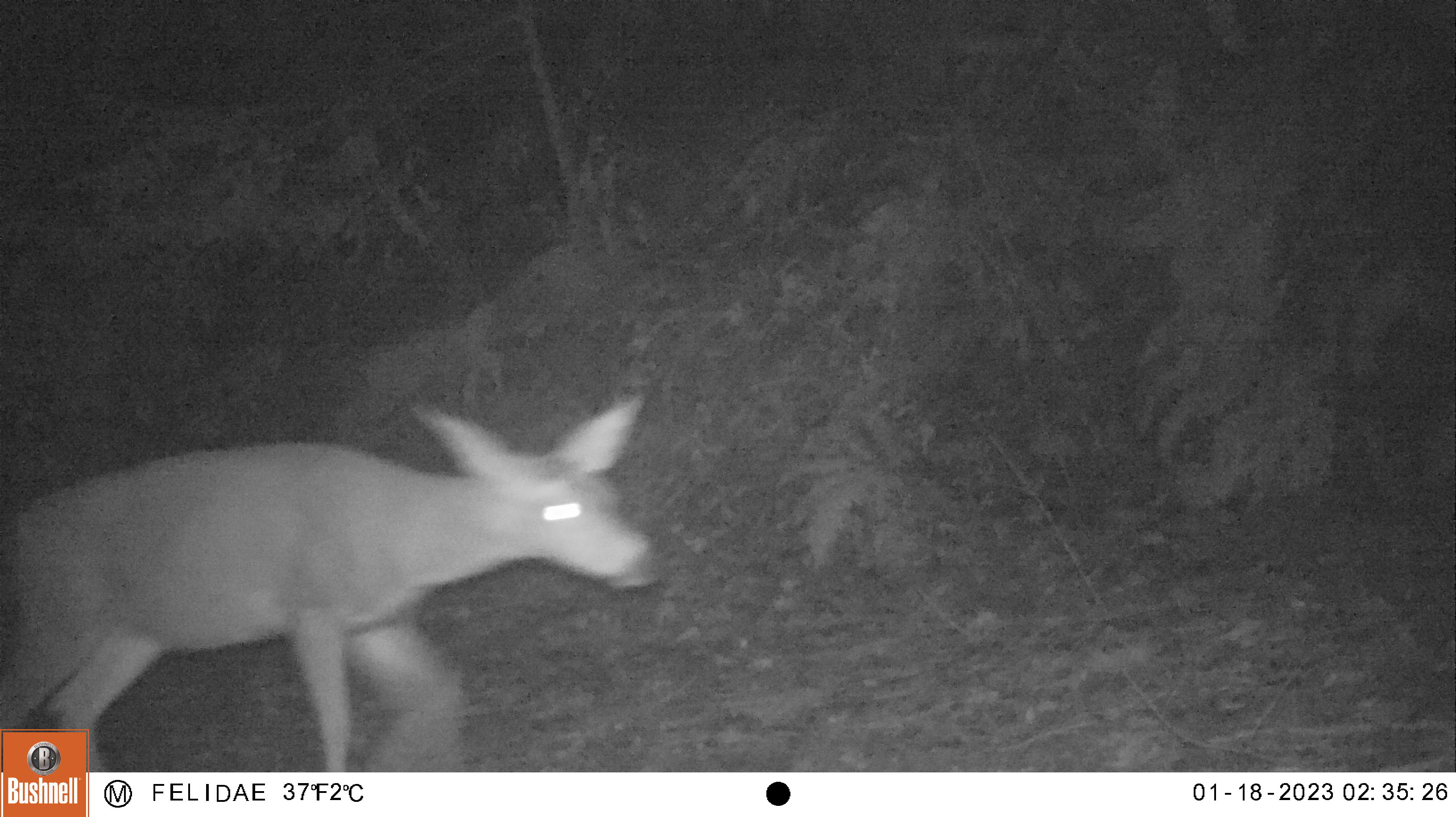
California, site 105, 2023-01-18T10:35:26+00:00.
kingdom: Animalia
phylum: Chordata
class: Mammalia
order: Artiodactyla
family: Cervidae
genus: Odocoileus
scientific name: Odocoileus hemionus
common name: mule deer